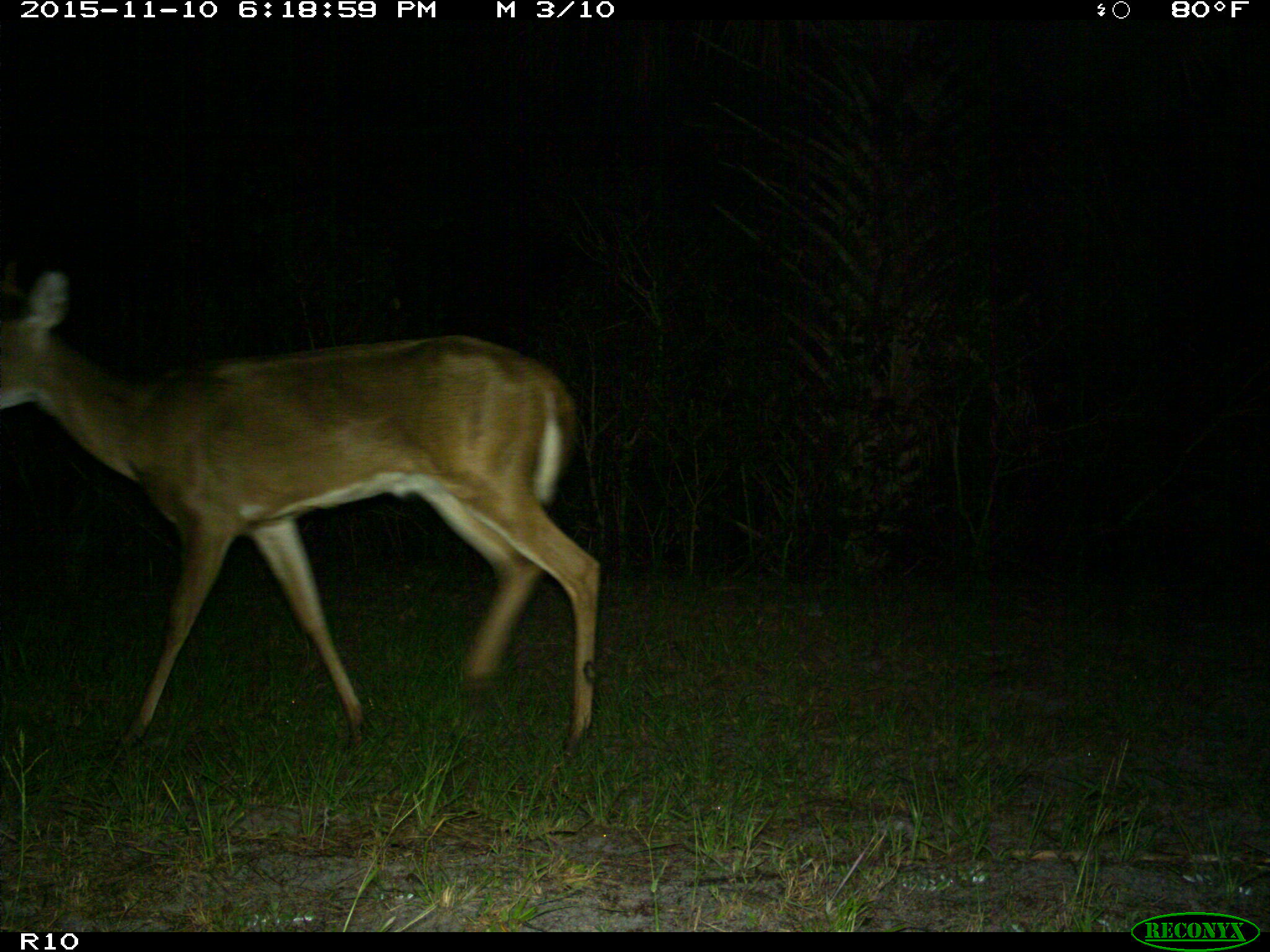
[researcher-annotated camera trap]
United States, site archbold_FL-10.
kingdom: Animalia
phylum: Chordata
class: Mammalia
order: Artiodactyla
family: Cervidae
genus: Odocoileus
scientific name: Odocoileus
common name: deer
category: unidentified deer